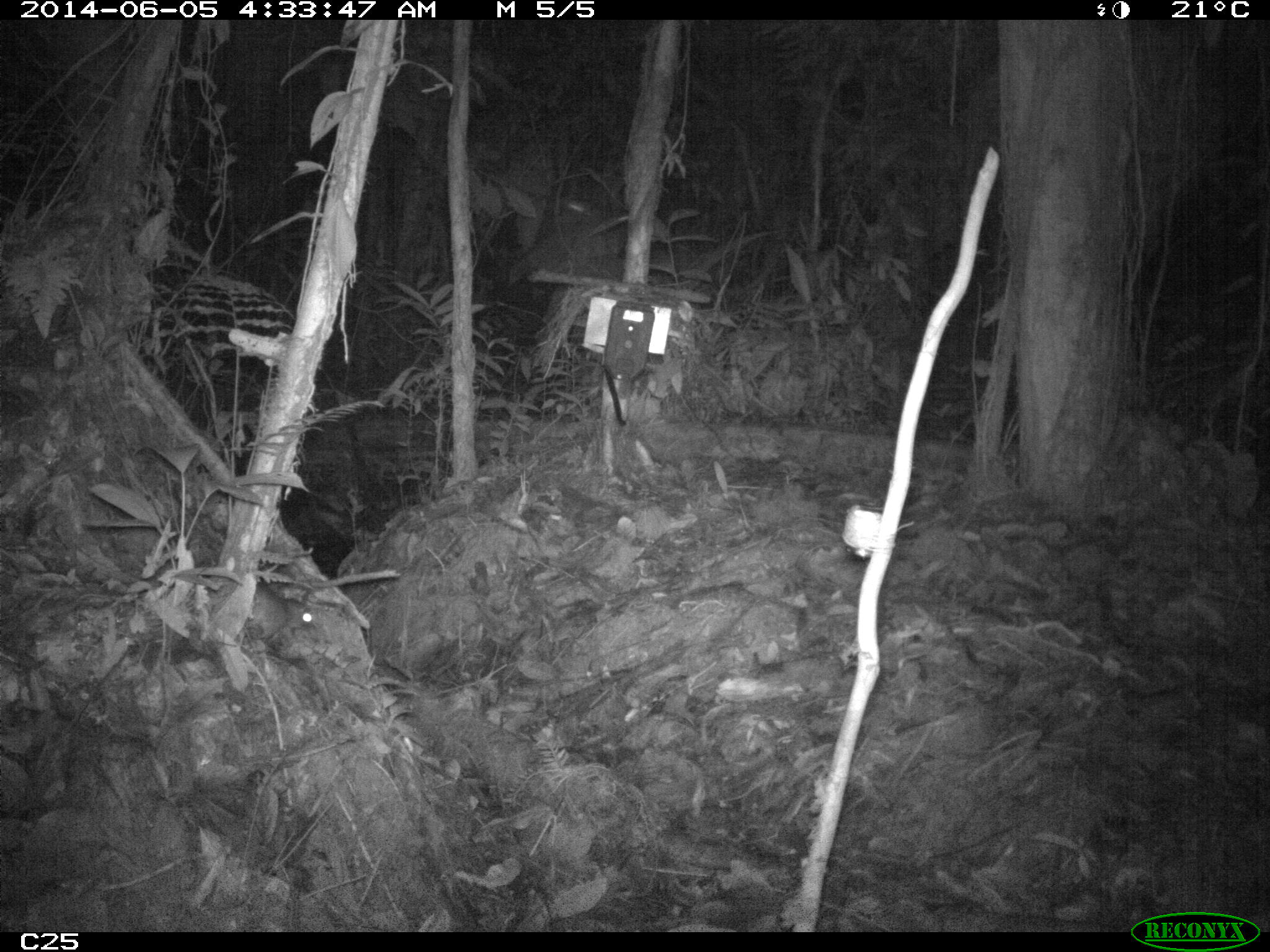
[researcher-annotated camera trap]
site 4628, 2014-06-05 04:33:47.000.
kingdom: Animalia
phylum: Chordata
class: Mammalia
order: Rodentia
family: Muridae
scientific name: Muridae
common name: mice, rats, and gerbils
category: unknown mouse or rat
Unknown mouse or rat (mice, rats, and gerbils) (Muridae), count 1, age adult.